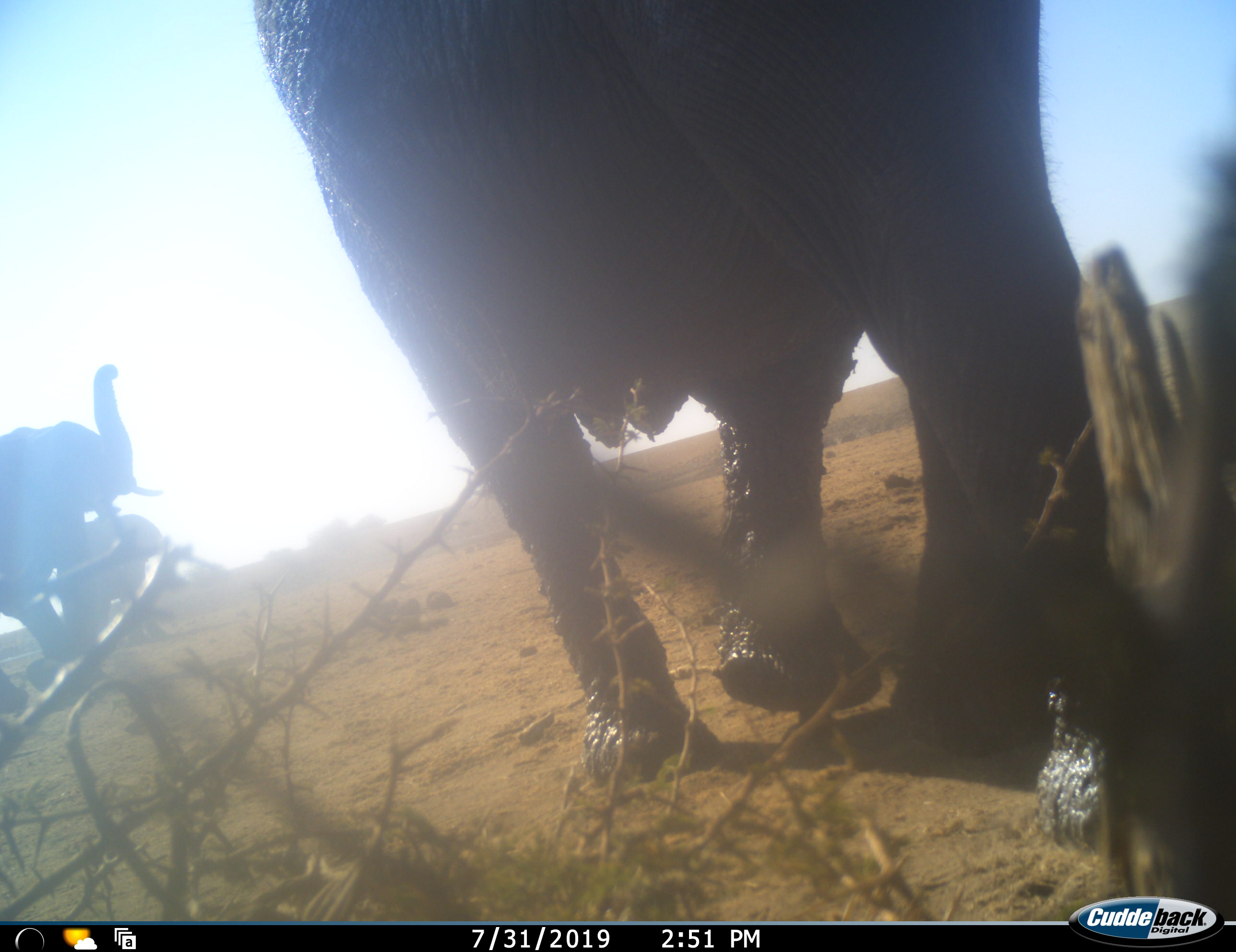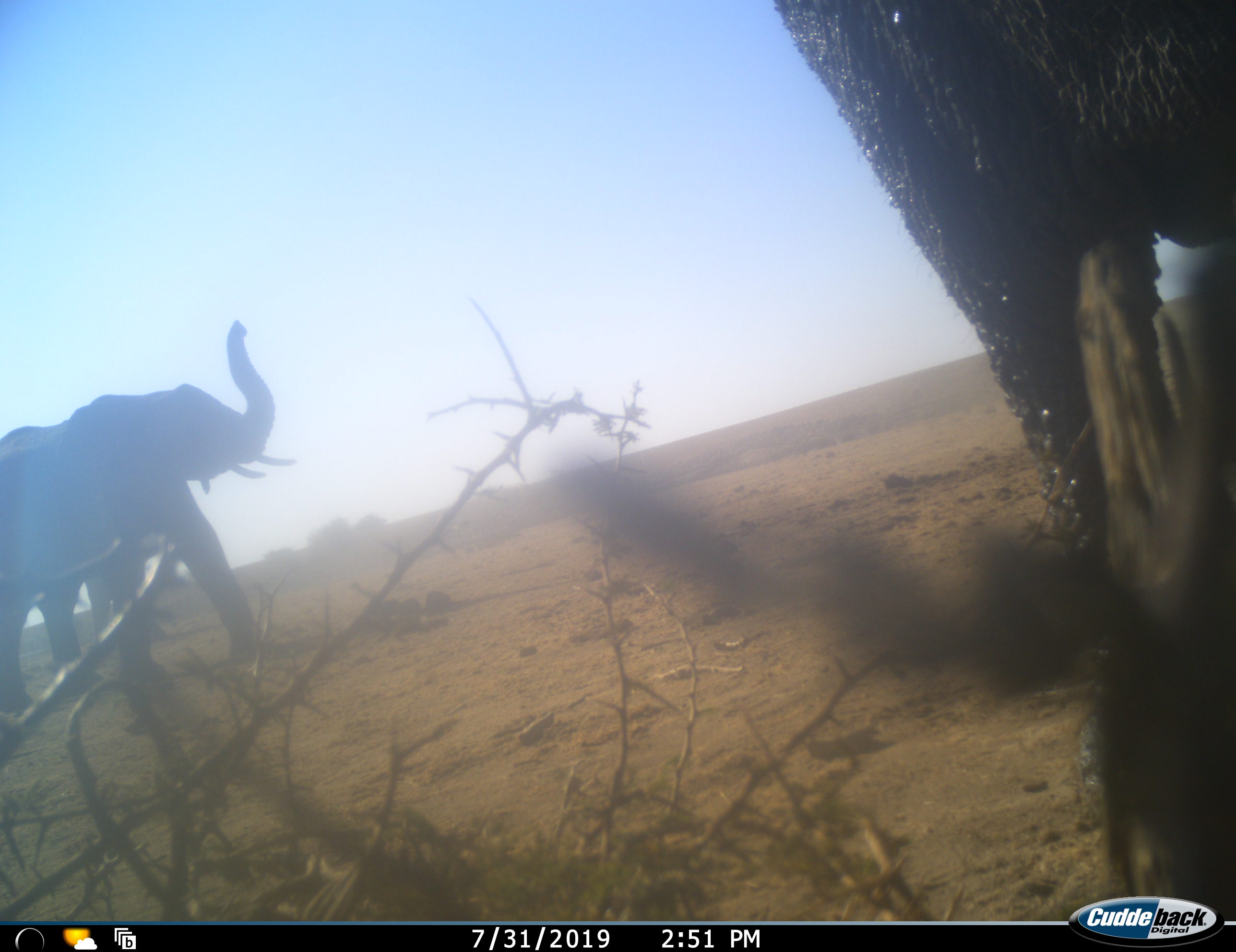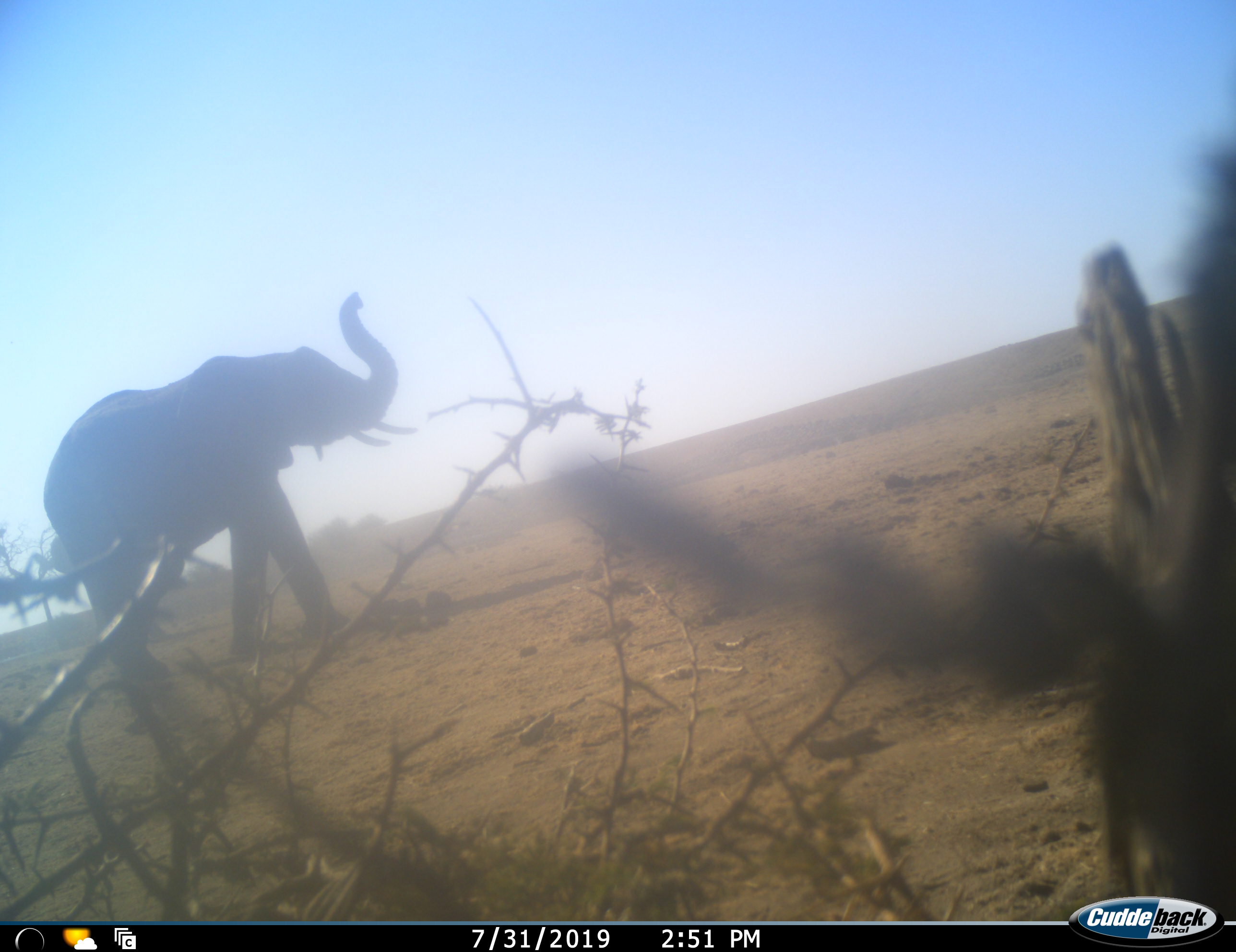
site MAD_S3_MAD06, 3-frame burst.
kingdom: Animalia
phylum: Chordata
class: Mammalia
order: Proboscidea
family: Elephantidae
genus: Loxodonta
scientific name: Loxodonta africana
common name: african bush elephant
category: elephant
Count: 3.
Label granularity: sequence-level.